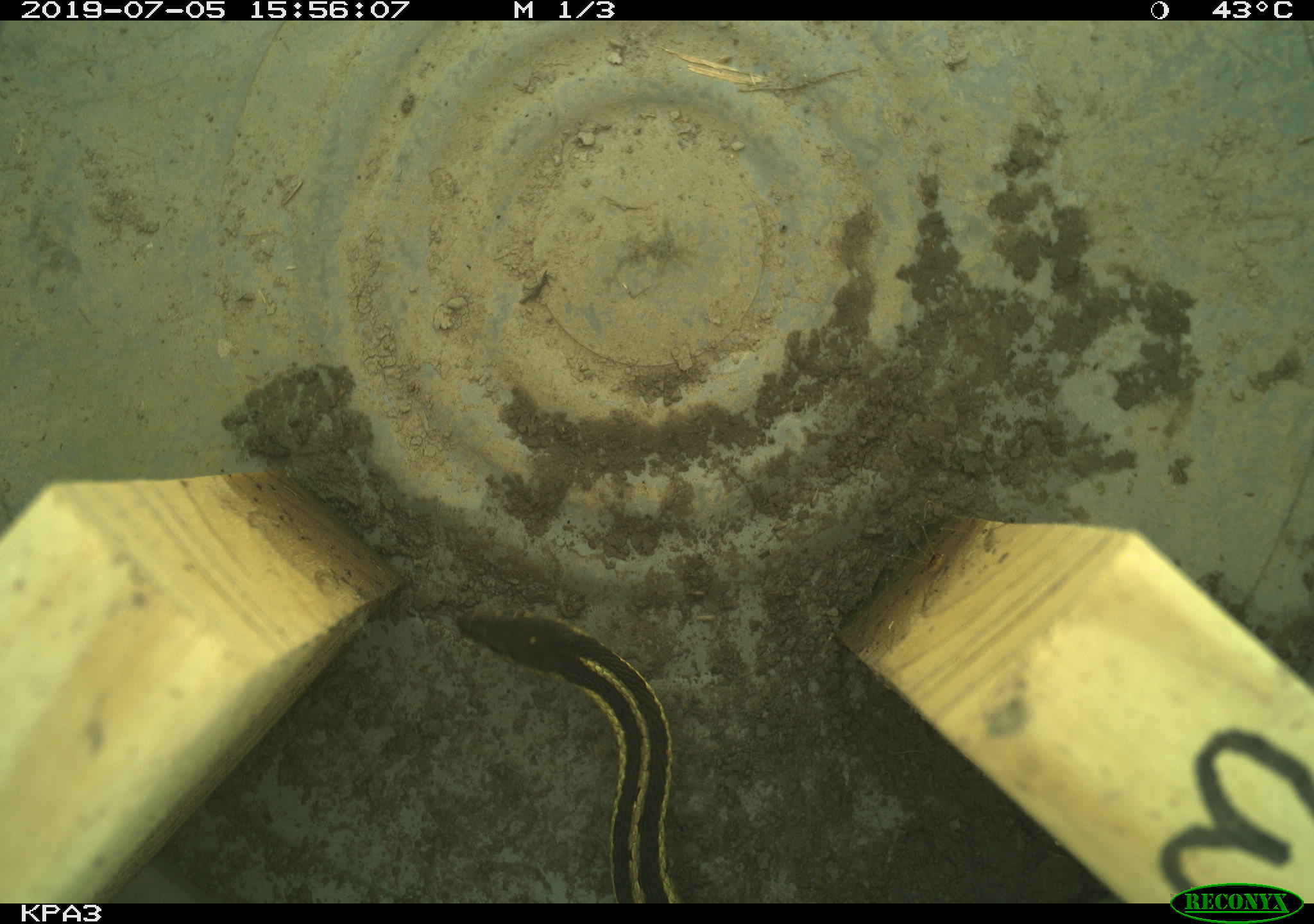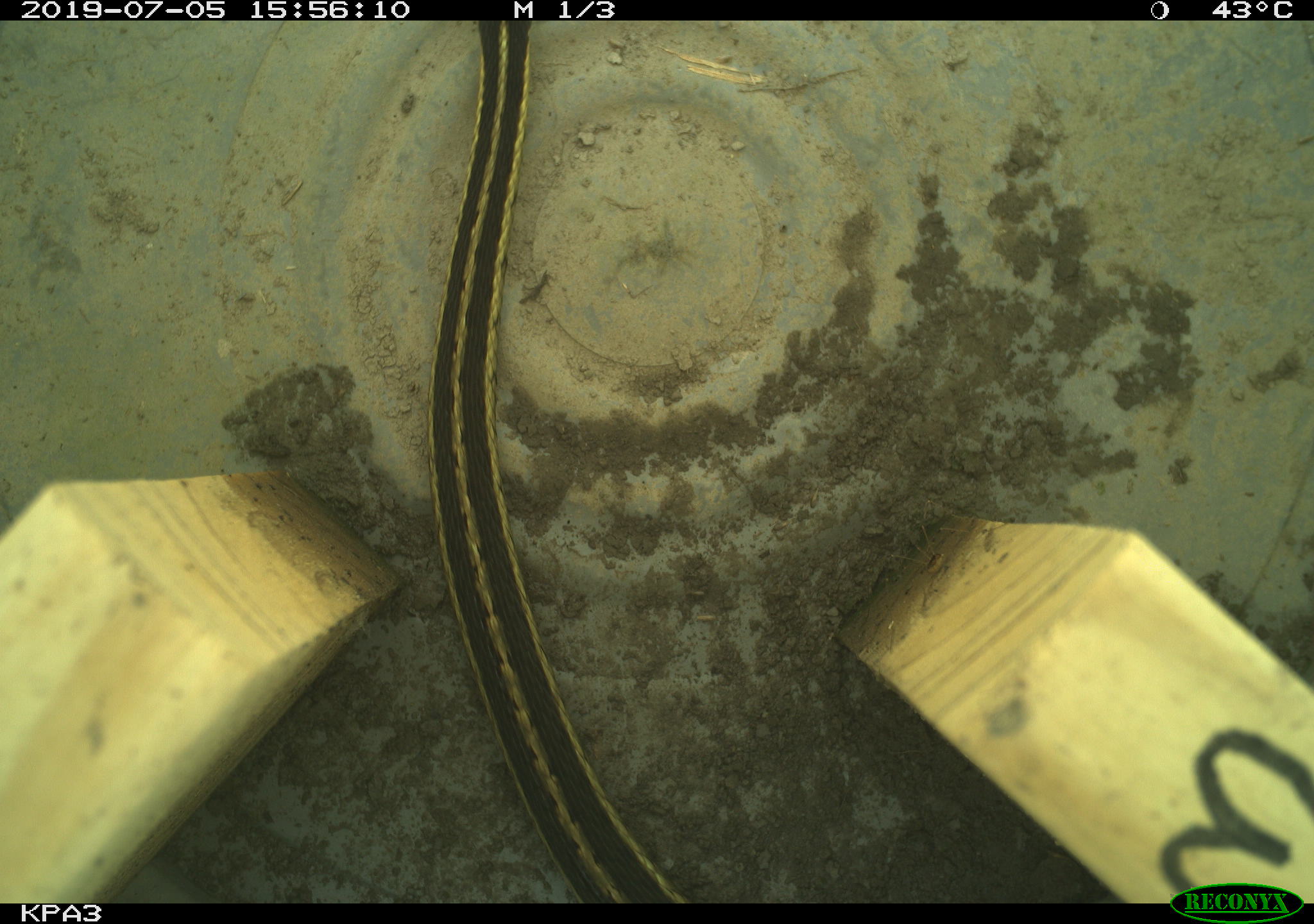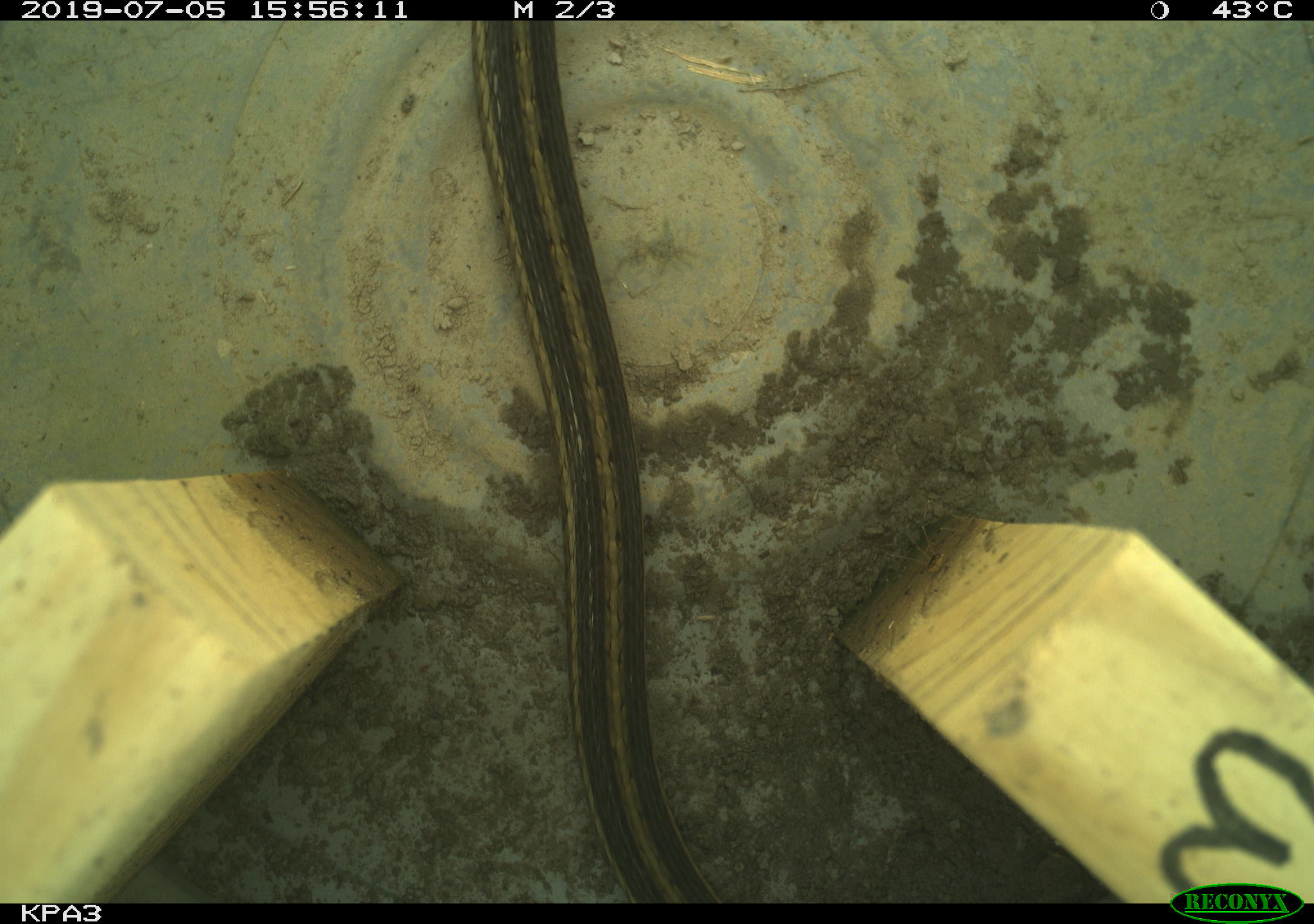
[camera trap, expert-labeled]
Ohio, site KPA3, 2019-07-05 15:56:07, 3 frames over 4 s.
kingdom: Animalia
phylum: Chordata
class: Reptilia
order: Squamata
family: Colubridae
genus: Thamnophis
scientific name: Thamnophis sirtalis sirtalis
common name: eastern gartersnake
Eastern gartersnake (Thamnophis sirtalis sirtalis).